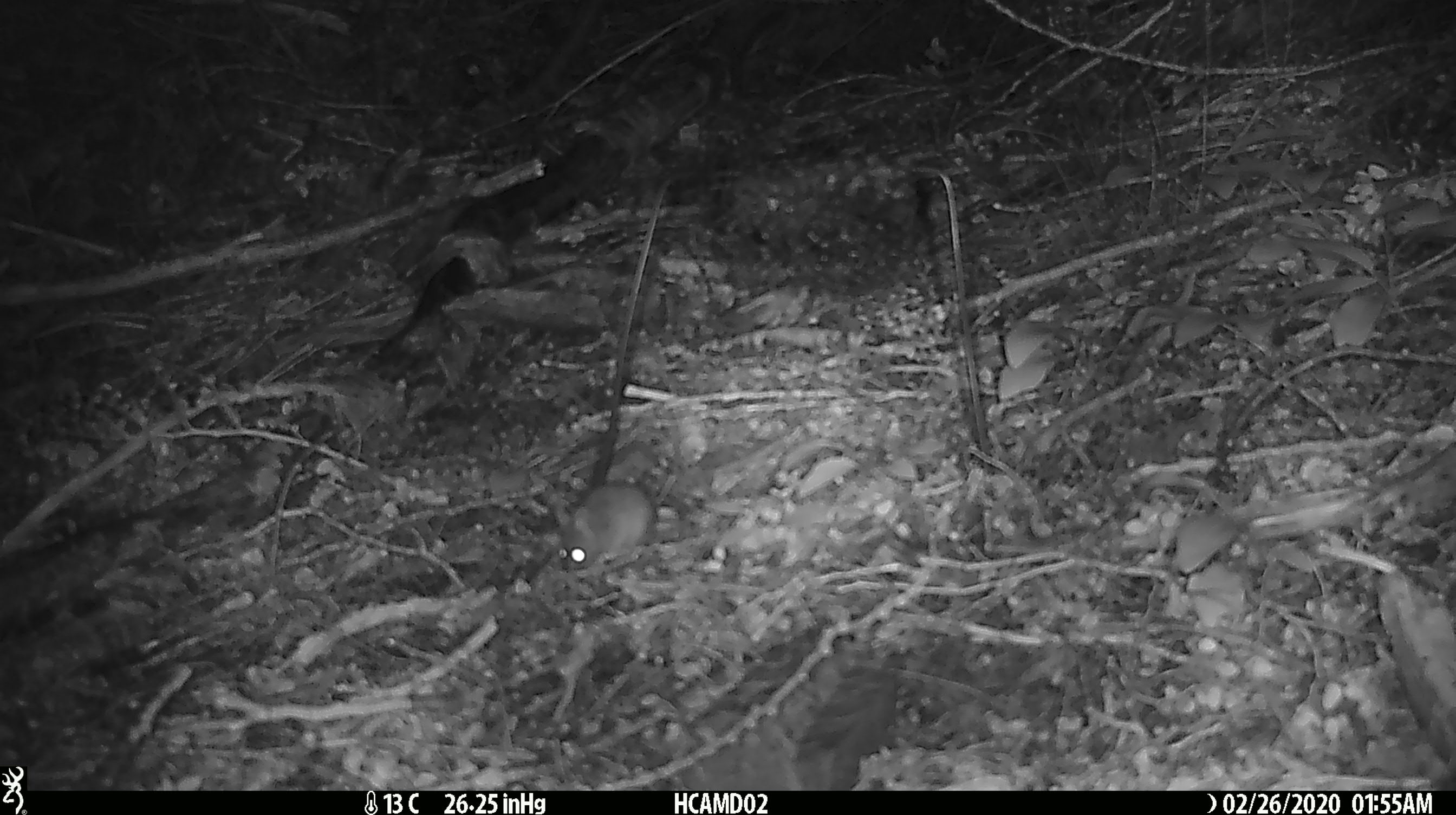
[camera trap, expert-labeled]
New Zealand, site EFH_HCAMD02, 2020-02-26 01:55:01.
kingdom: Animalia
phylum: Chordata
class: Mammalia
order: Rodentia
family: Muridae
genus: Mus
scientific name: Mus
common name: mouse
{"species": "mouse (Mus)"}